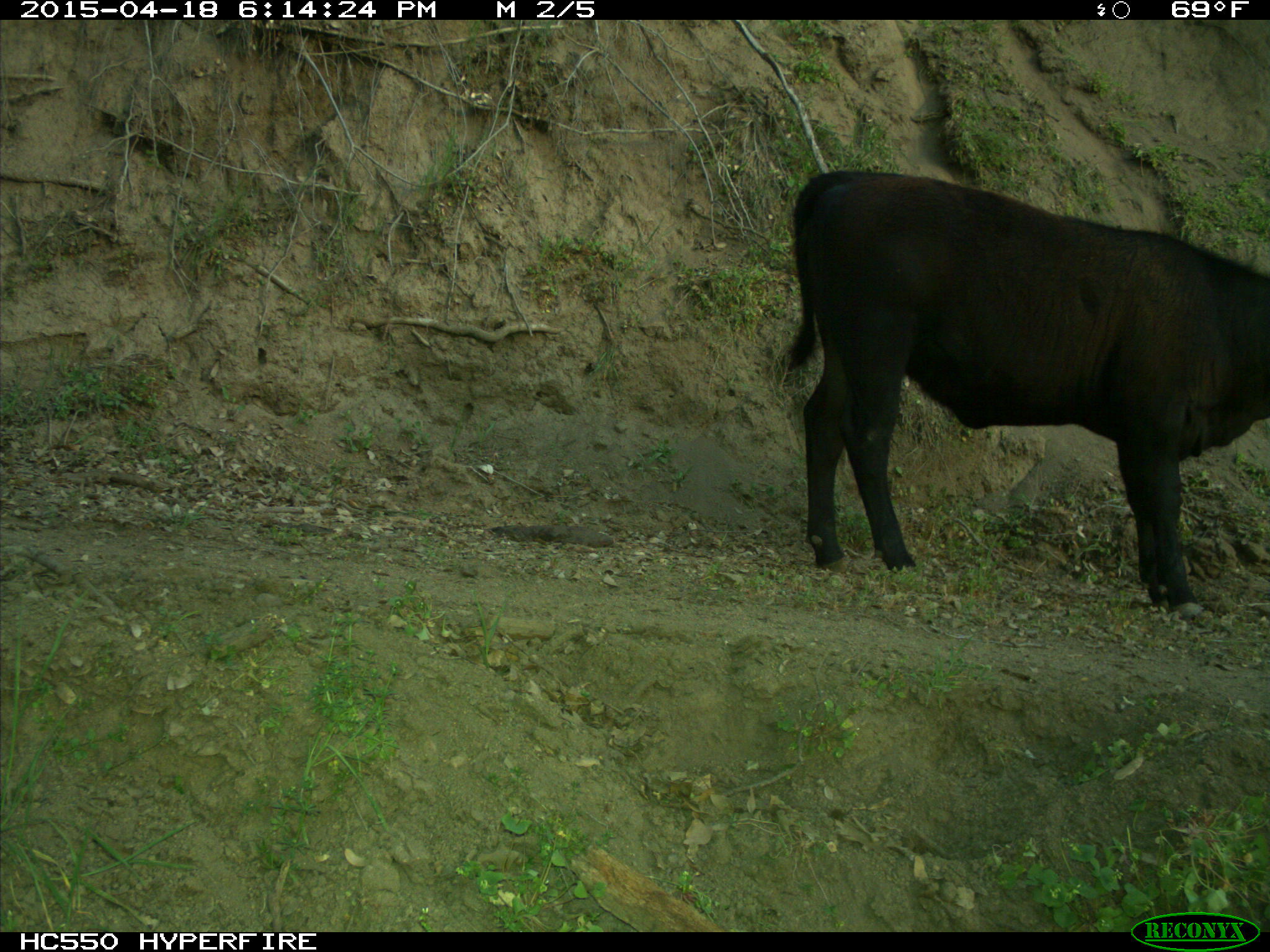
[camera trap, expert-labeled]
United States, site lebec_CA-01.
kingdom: Animalia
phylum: Chordata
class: Mammalia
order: Artiodactyla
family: Bovidae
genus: Bos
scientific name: Bos taurus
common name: domestic cow